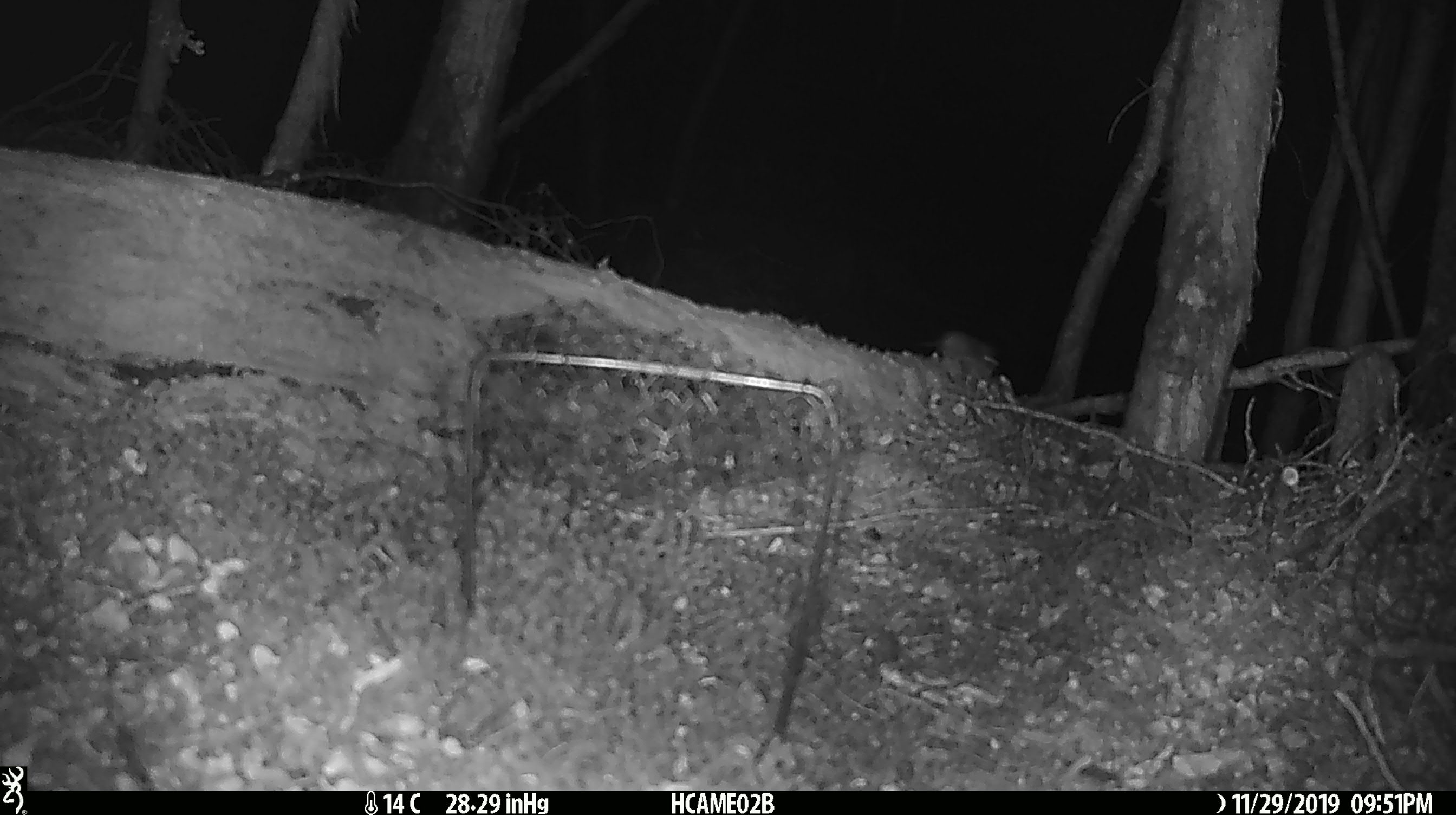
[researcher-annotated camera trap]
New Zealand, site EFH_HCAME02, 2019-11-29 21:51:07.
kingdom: Animalia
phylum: Chordata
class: Mammalia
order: Rodentia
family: Muridae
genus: Mus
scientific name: Mus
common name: mouse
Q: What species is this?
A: Mouse (Mus).